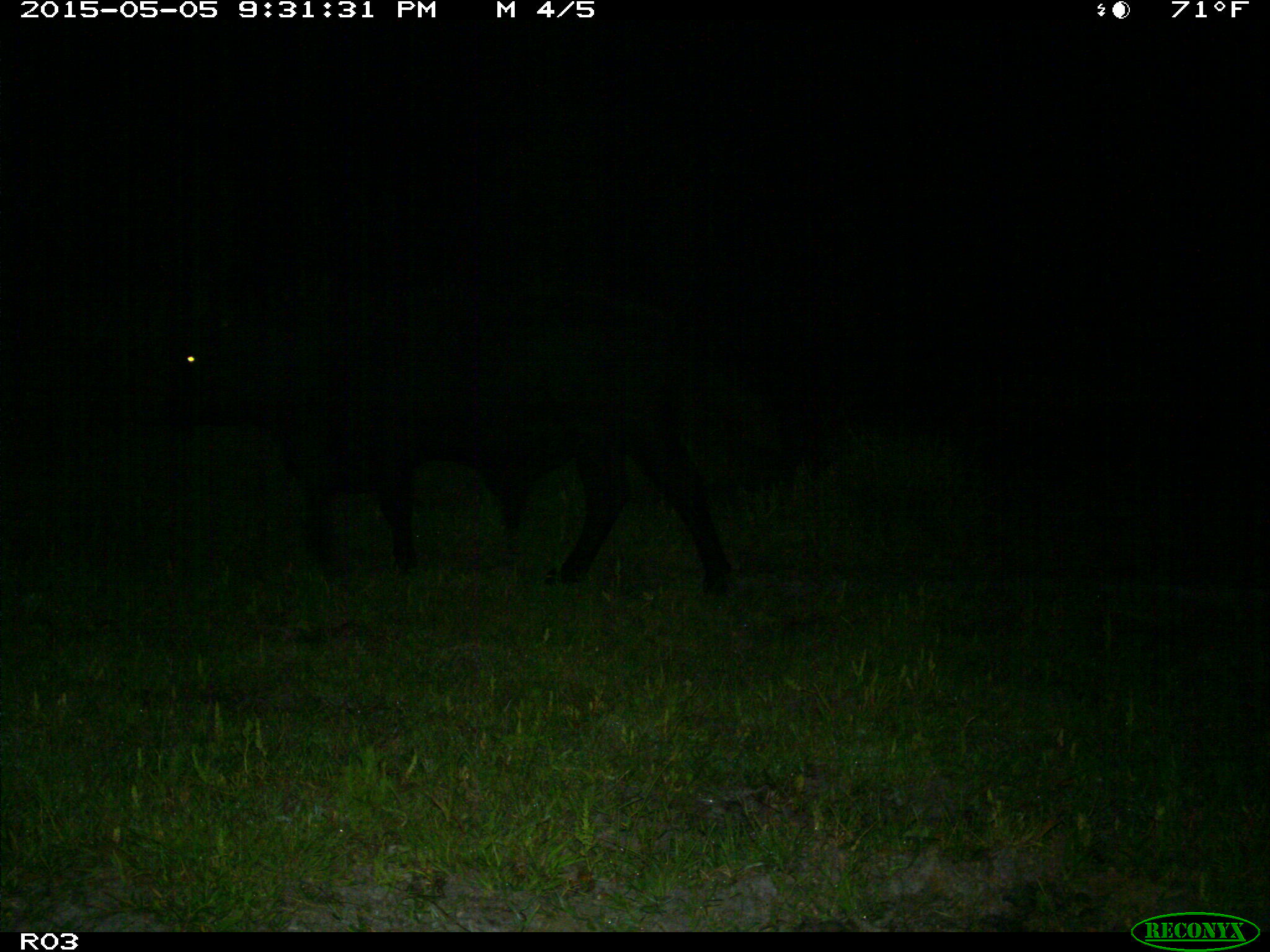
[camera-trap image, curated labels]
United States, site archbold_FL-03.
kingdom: Animalia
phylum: Chordata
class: Mammalia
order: Artiodactyla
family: Bovidae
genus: Bos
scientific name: Bos taurus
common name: domestic cow